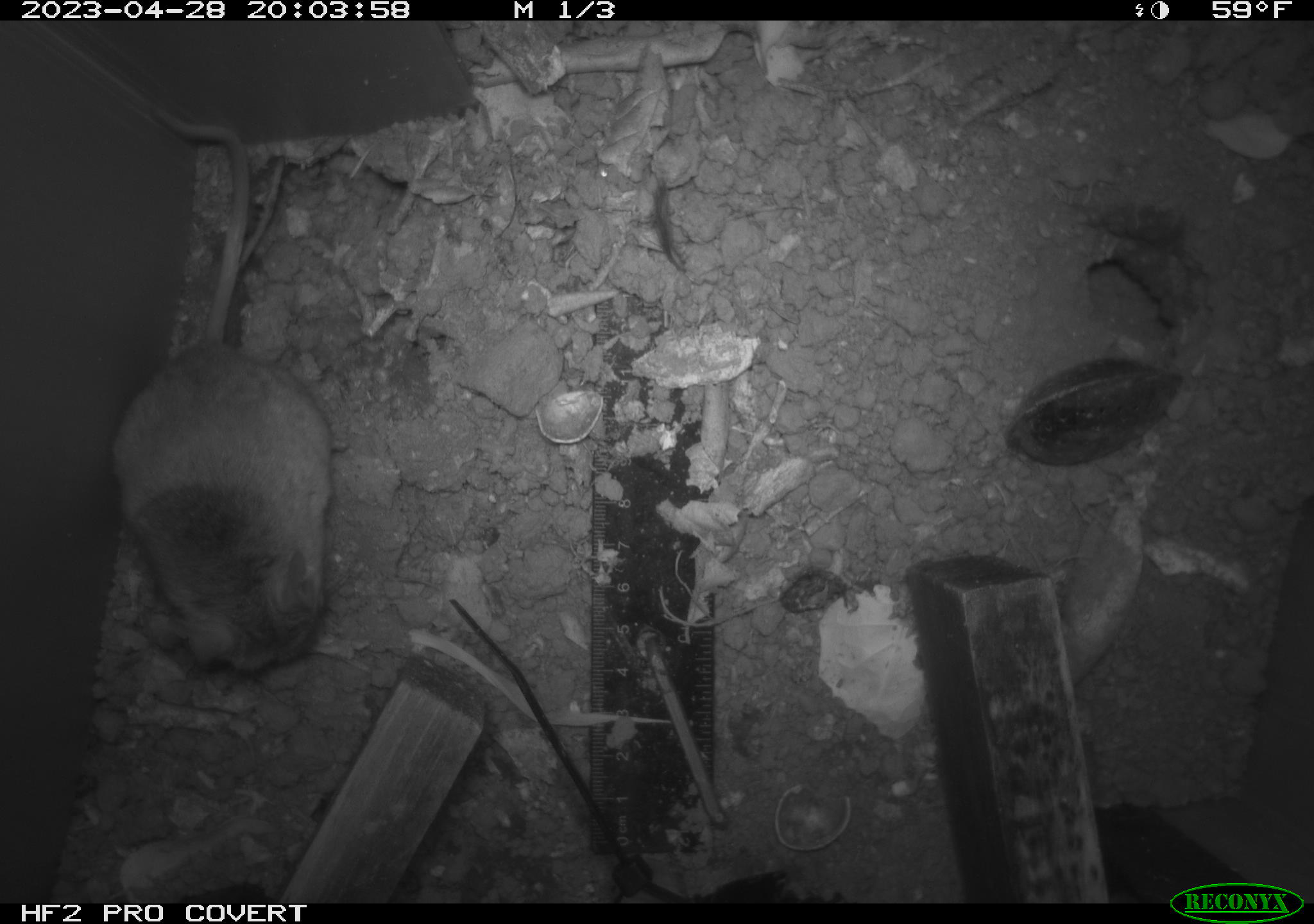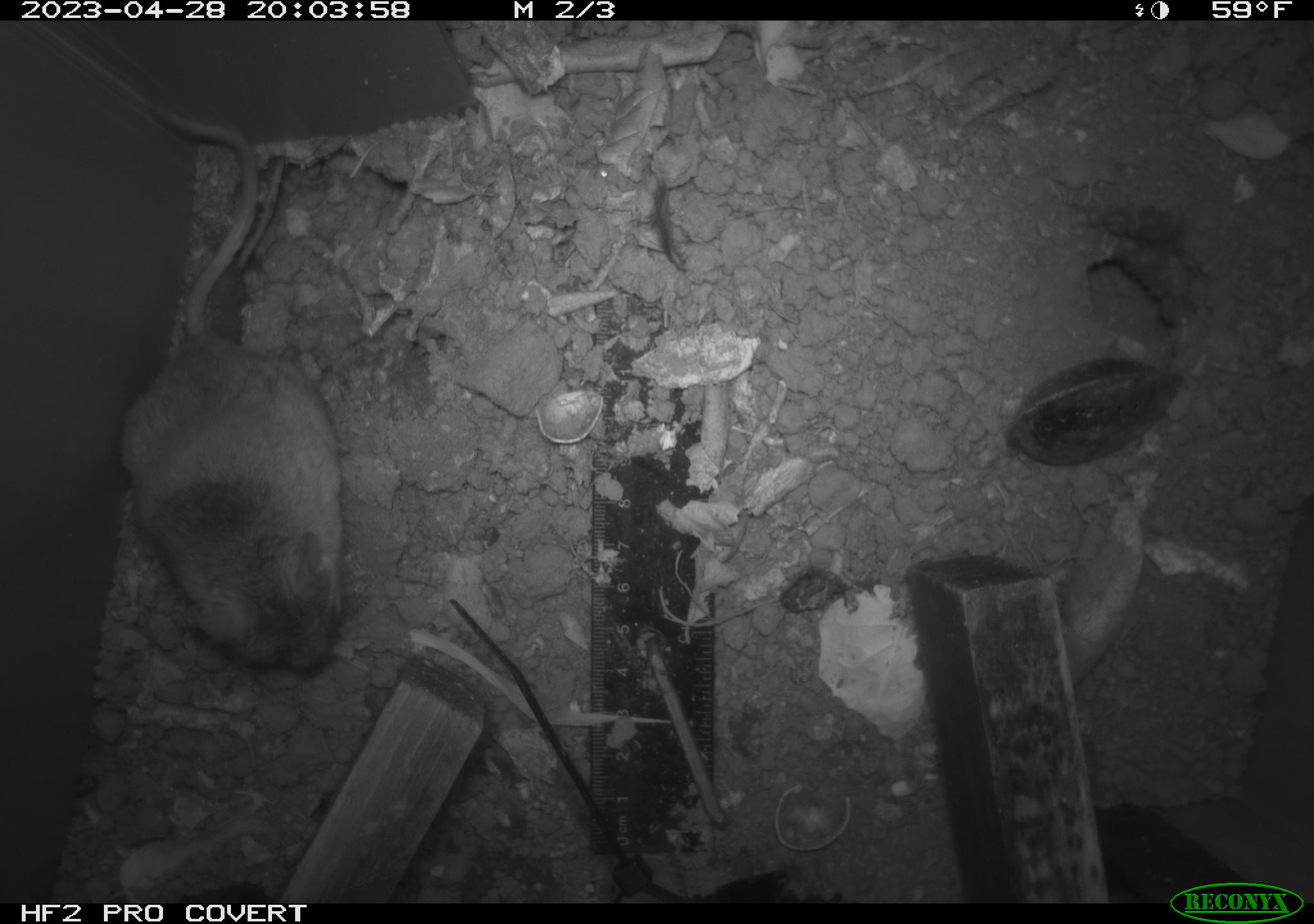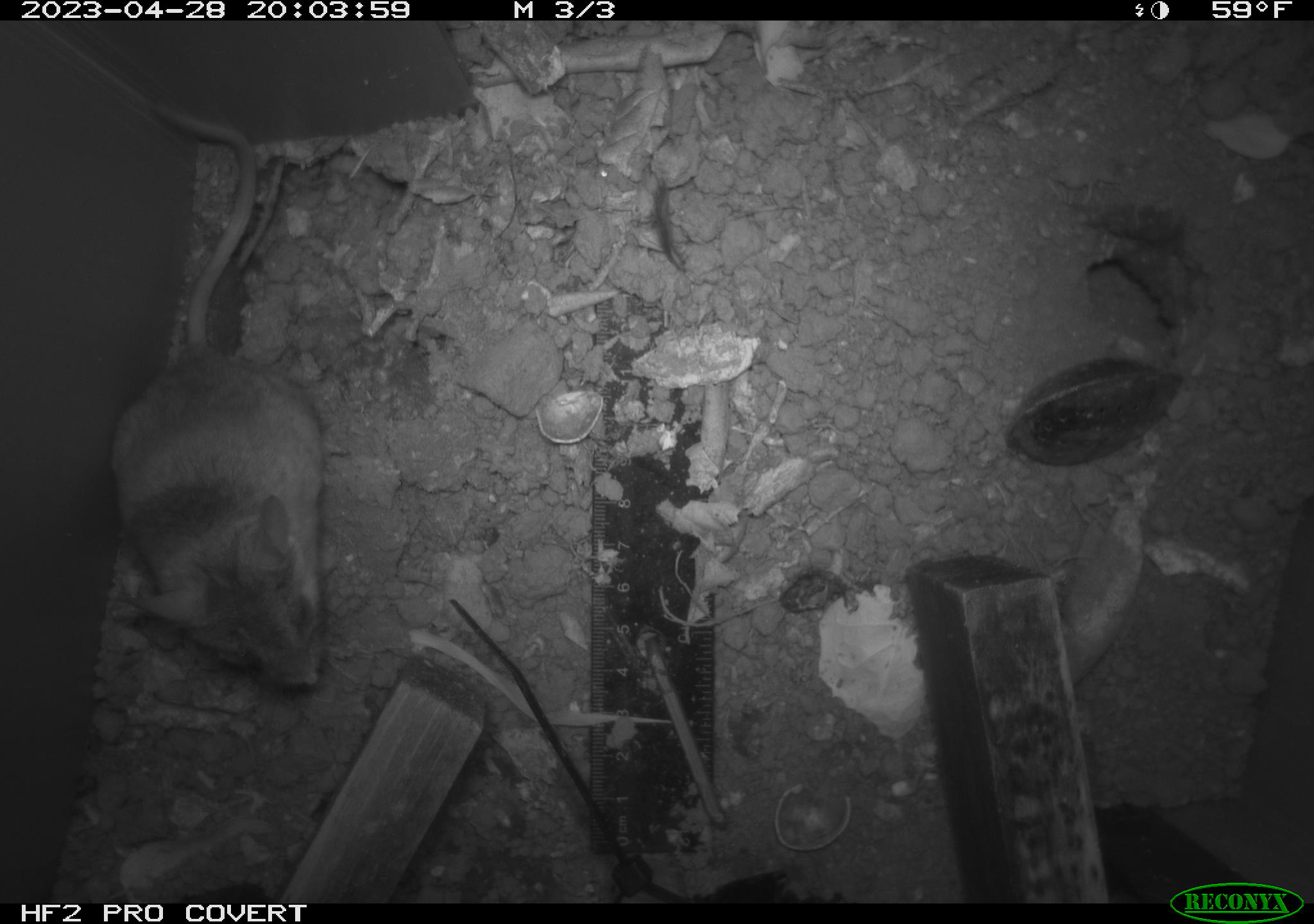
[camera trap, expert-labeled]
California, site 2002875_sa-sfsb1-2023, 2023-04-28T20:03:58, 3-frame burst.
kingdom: Animalia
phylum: Chordata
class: Mammalia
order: Rodentia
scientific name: Rodentia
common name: mouse species